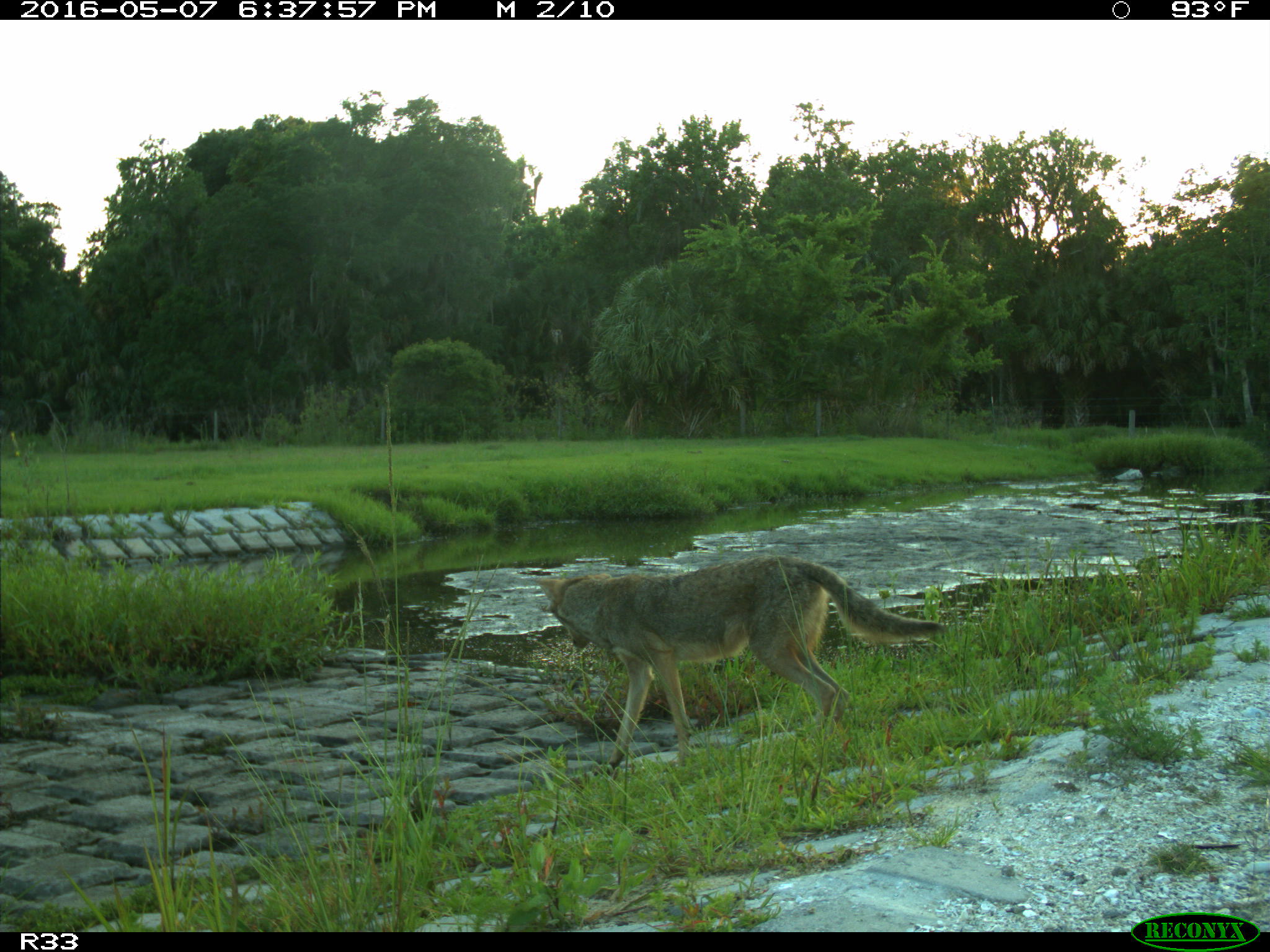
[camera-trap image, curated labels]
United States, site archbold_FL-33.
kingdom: Animalia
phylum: Chordata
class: Mammalia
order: Carnivora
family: Canidae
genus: Canis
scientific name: Canis latrans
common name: coyote